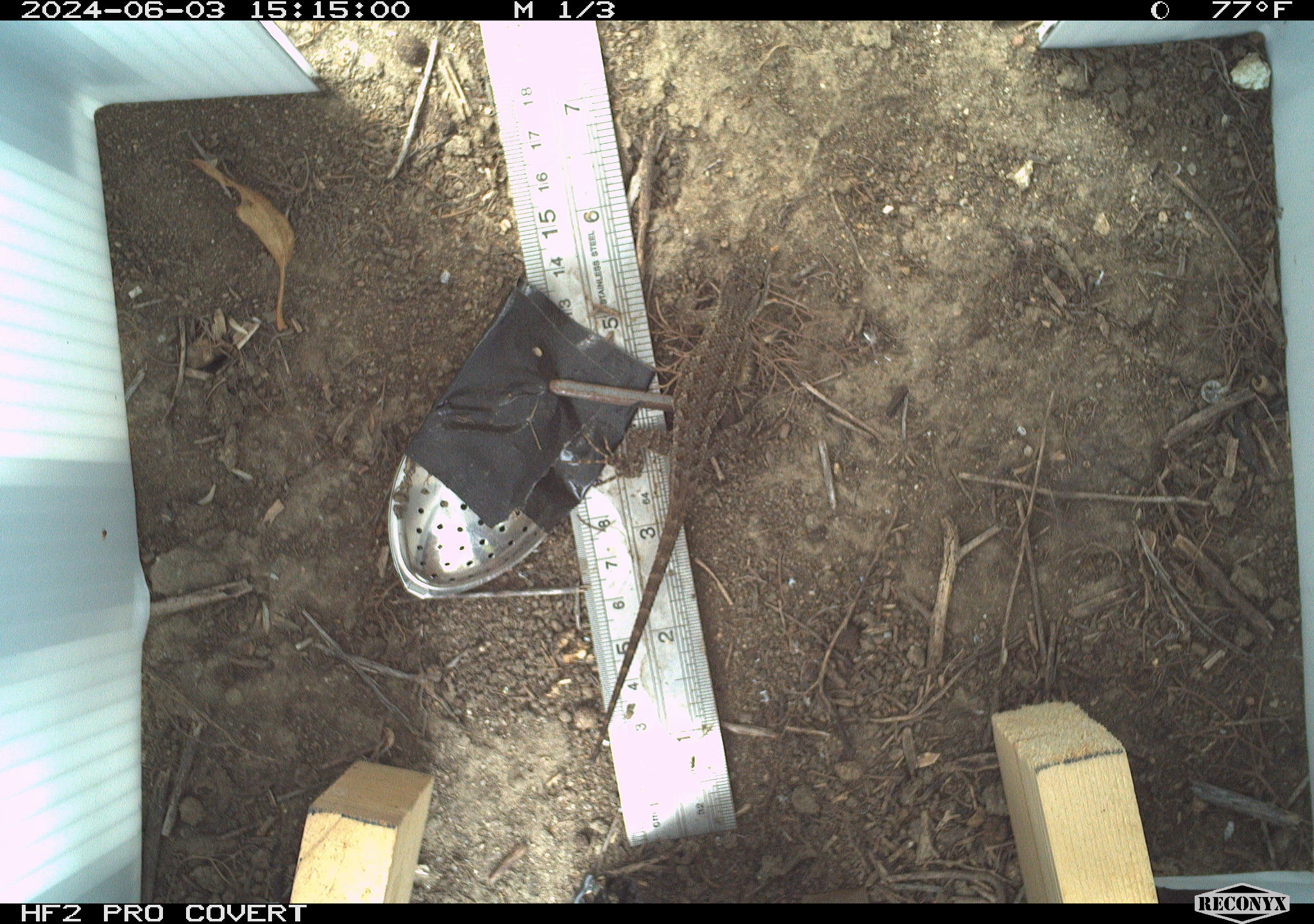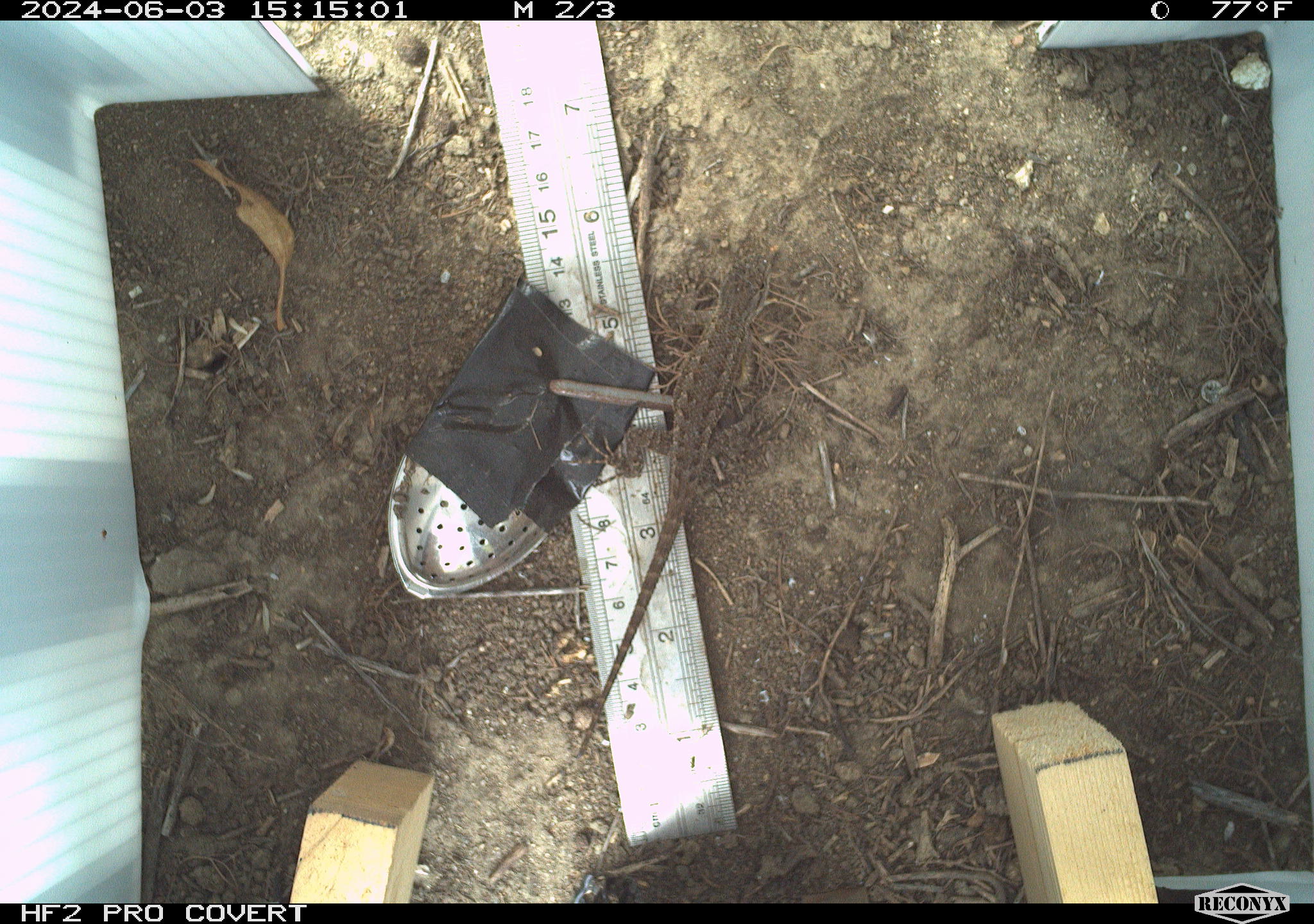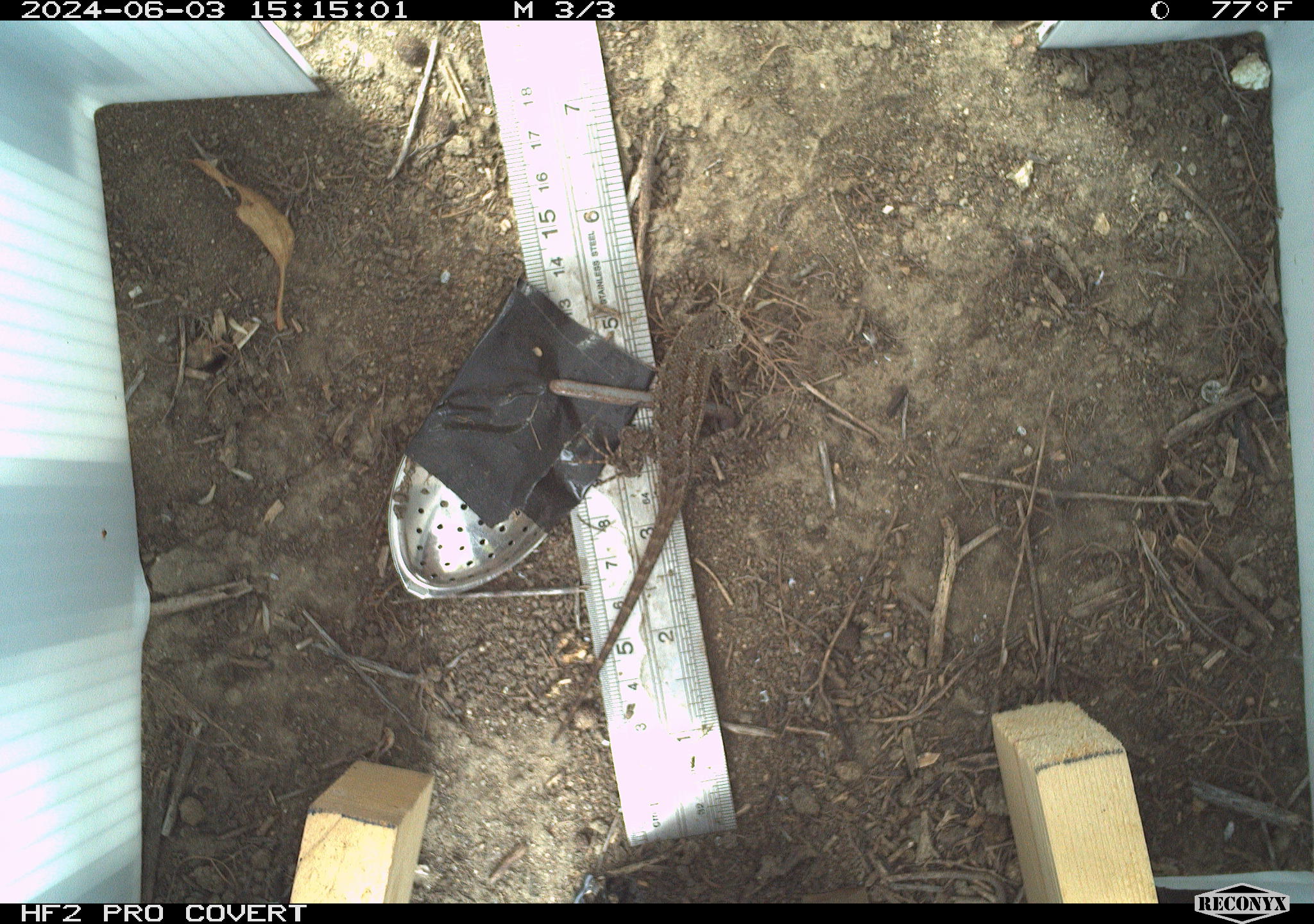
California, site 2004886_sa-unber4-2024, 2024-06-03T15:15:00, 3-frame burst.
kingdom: Animalia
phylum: Chordata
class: Reptilia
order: Squamata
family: Phrynosomatidae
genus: Sceloporus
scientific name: Sceloporus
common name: spiny lizards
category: sceloporus species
Sceloporus species (spiny lizards) (Sceloporus).